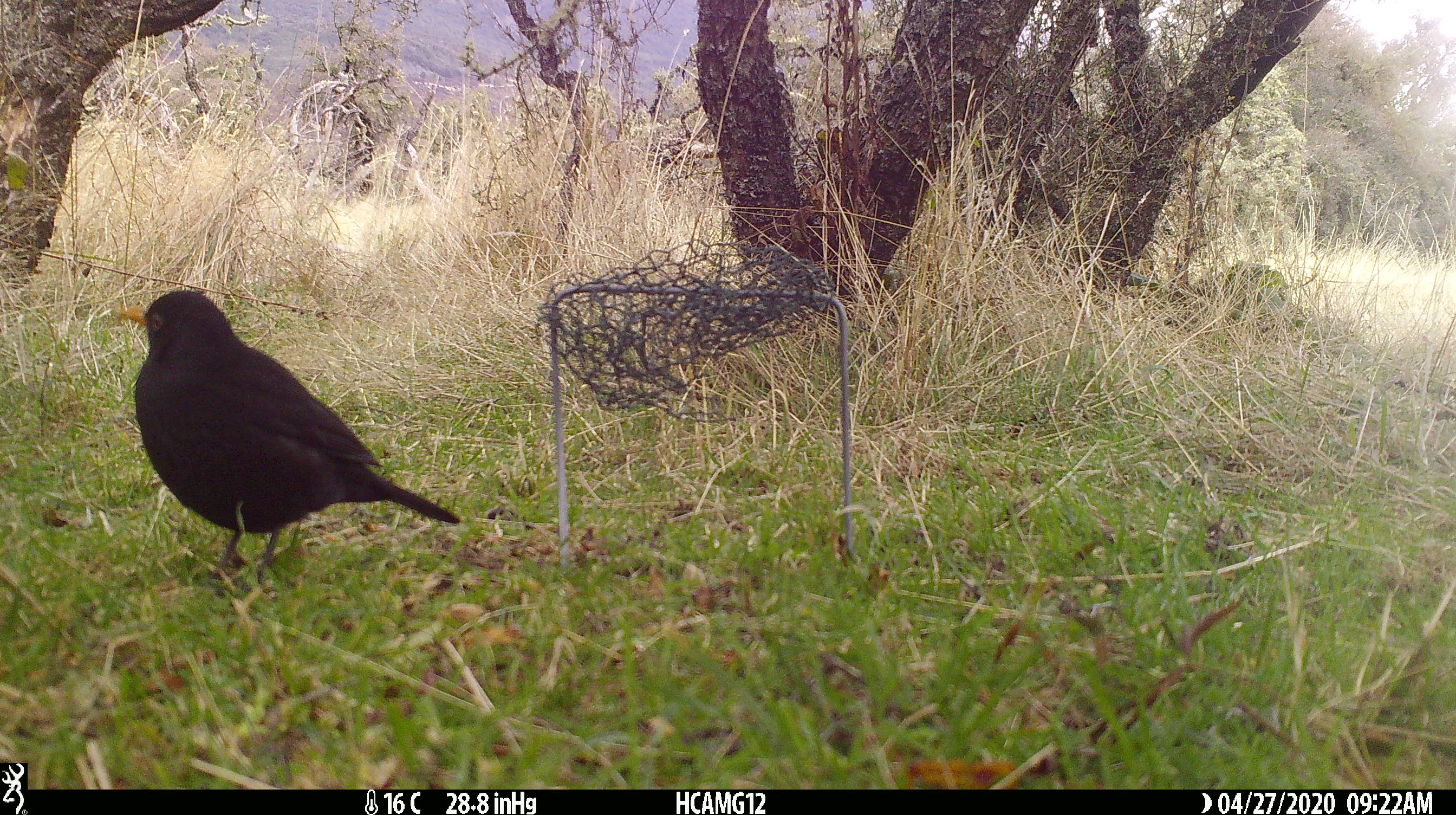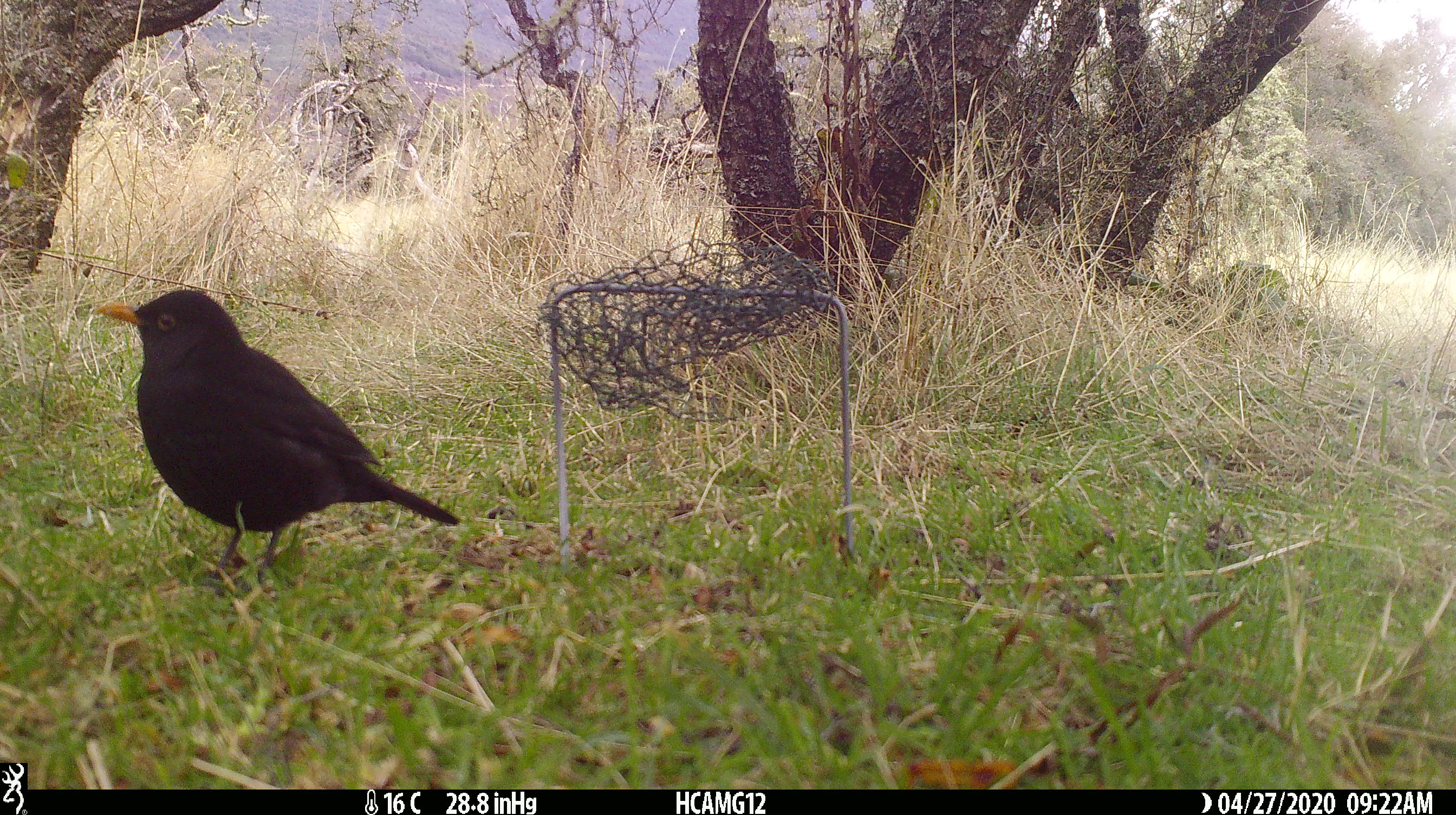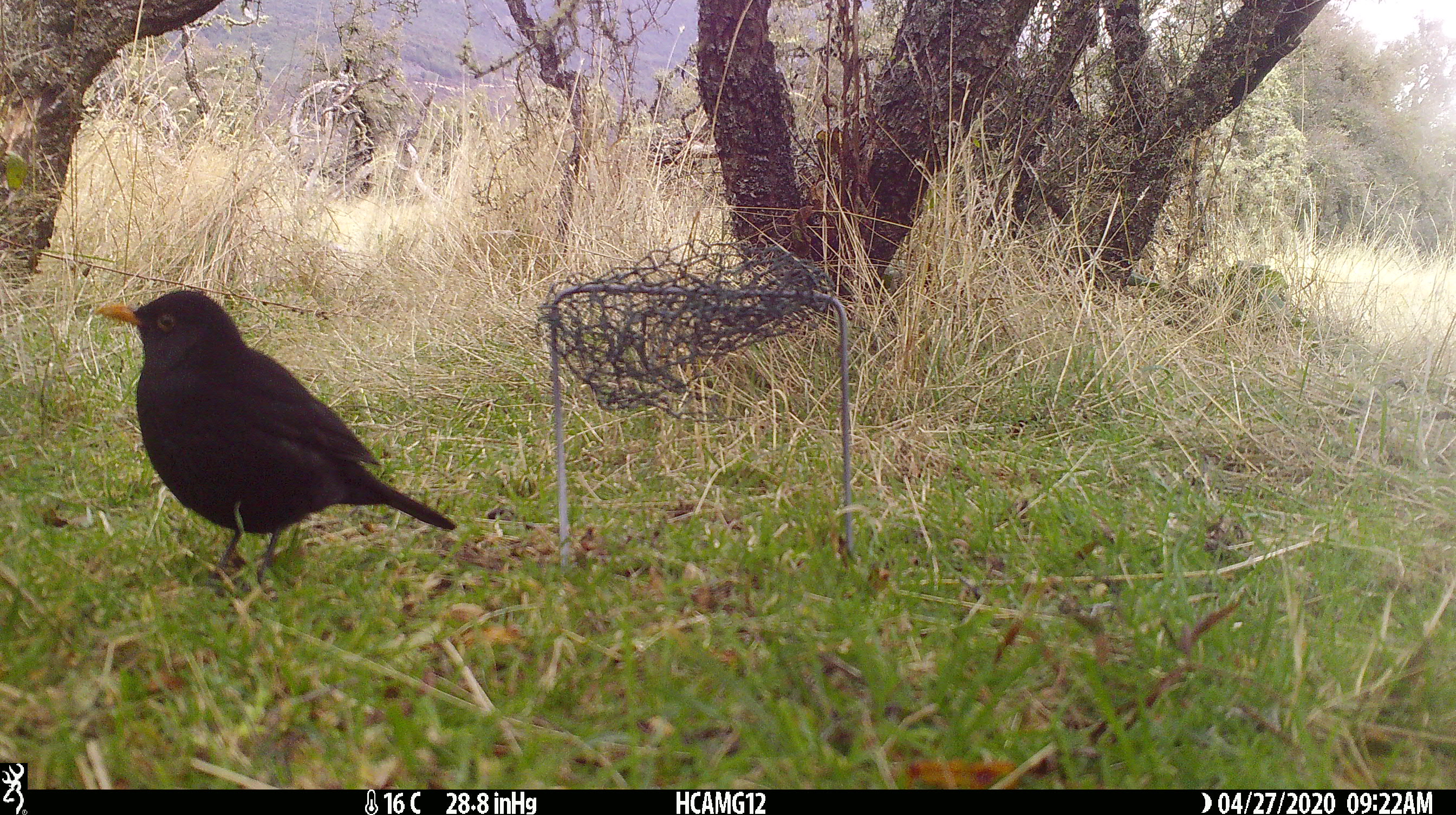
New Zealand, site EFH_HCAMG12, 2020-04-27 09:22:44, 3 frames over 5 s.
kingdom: Animalia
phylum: Chordata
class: Aves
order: Passeriformes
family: Turdidae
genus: Turdus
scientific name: Turdus merula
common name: eurasian blackbird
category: blackbird